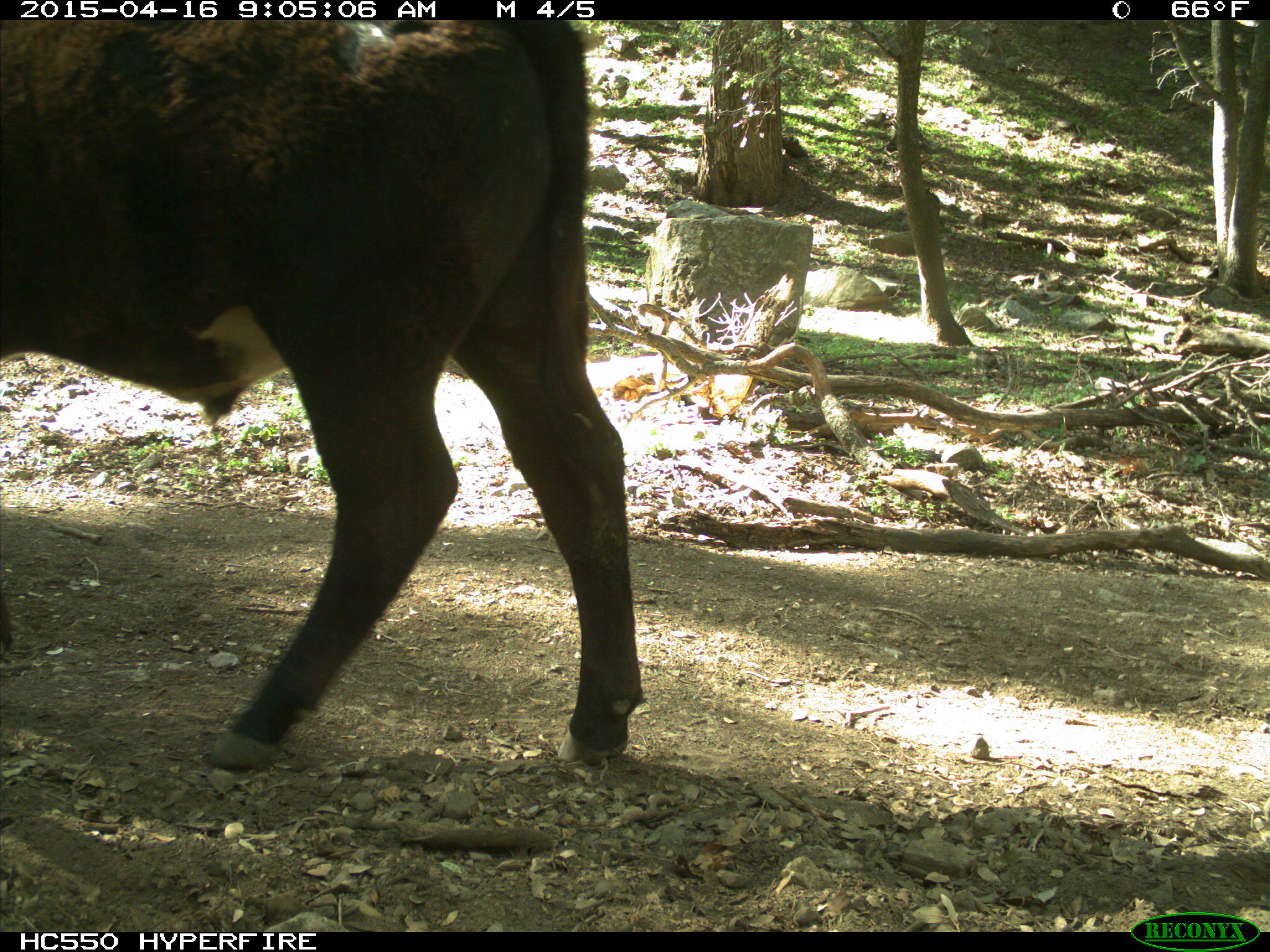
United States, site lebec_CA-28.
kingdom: Animalia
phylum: Chordata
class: Mammalia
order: Artiodactyla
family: Bovidae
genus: Bos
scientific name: Bos taurus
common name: domestic cow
Bos taurus (domestic cow).